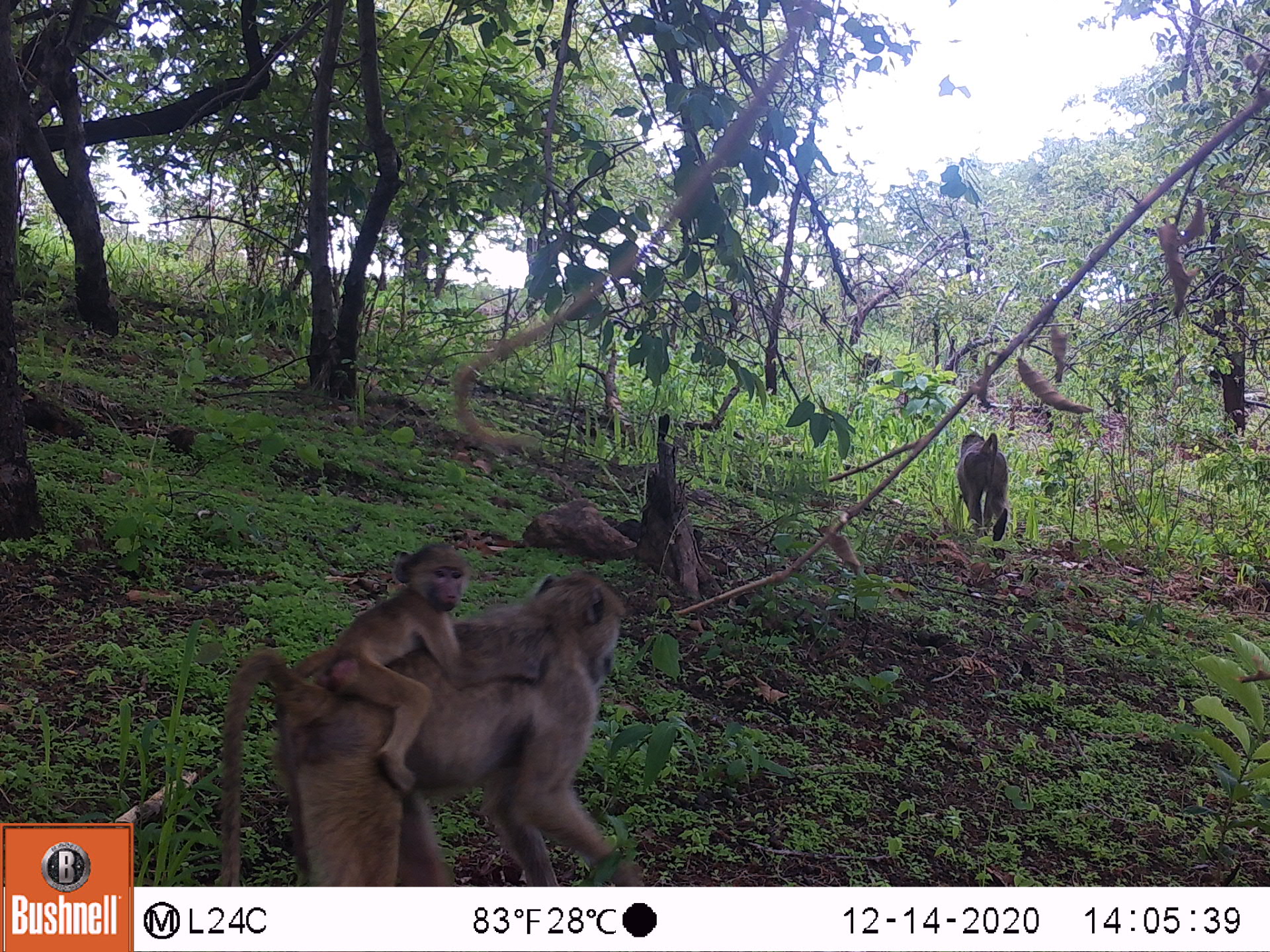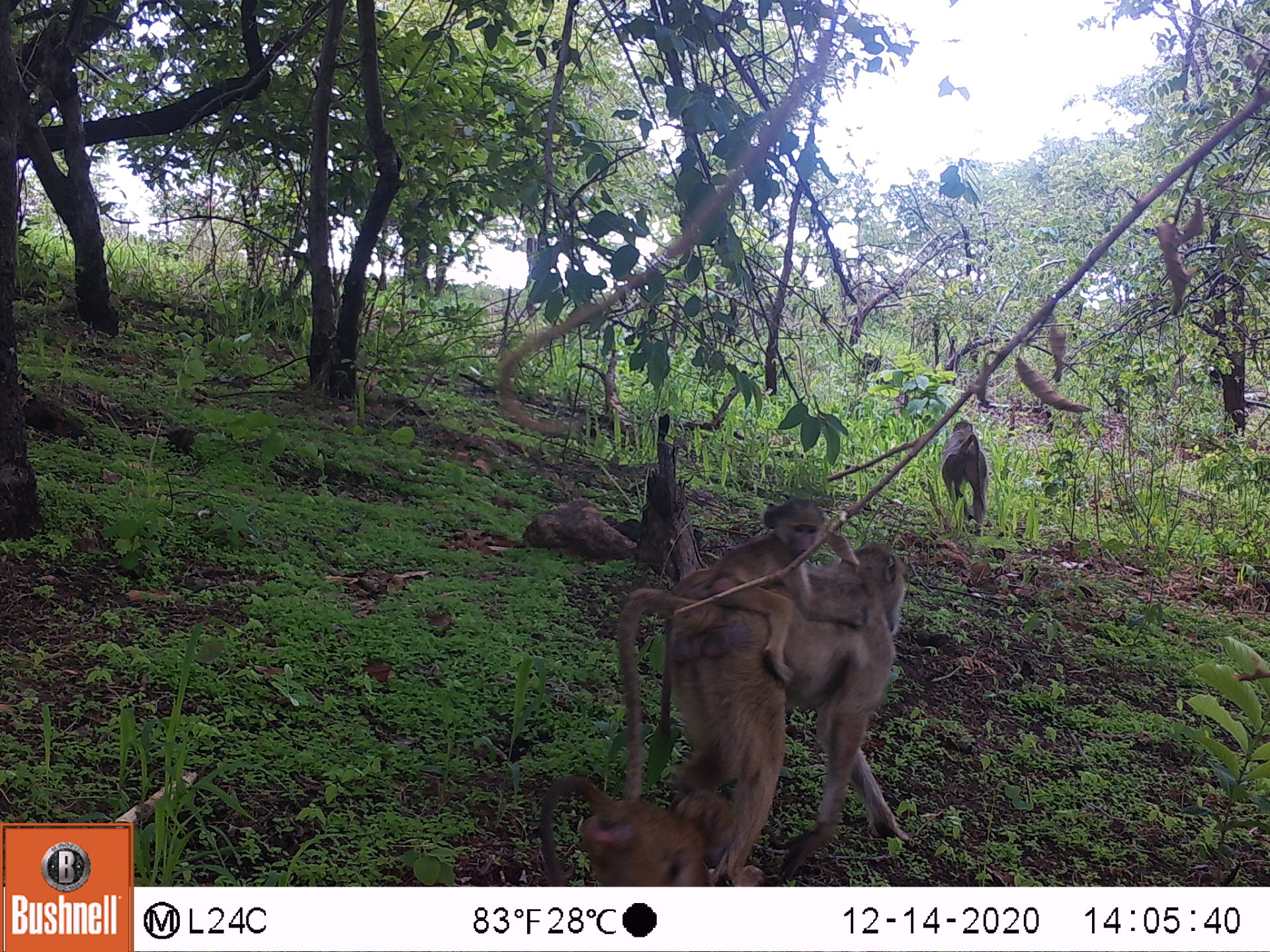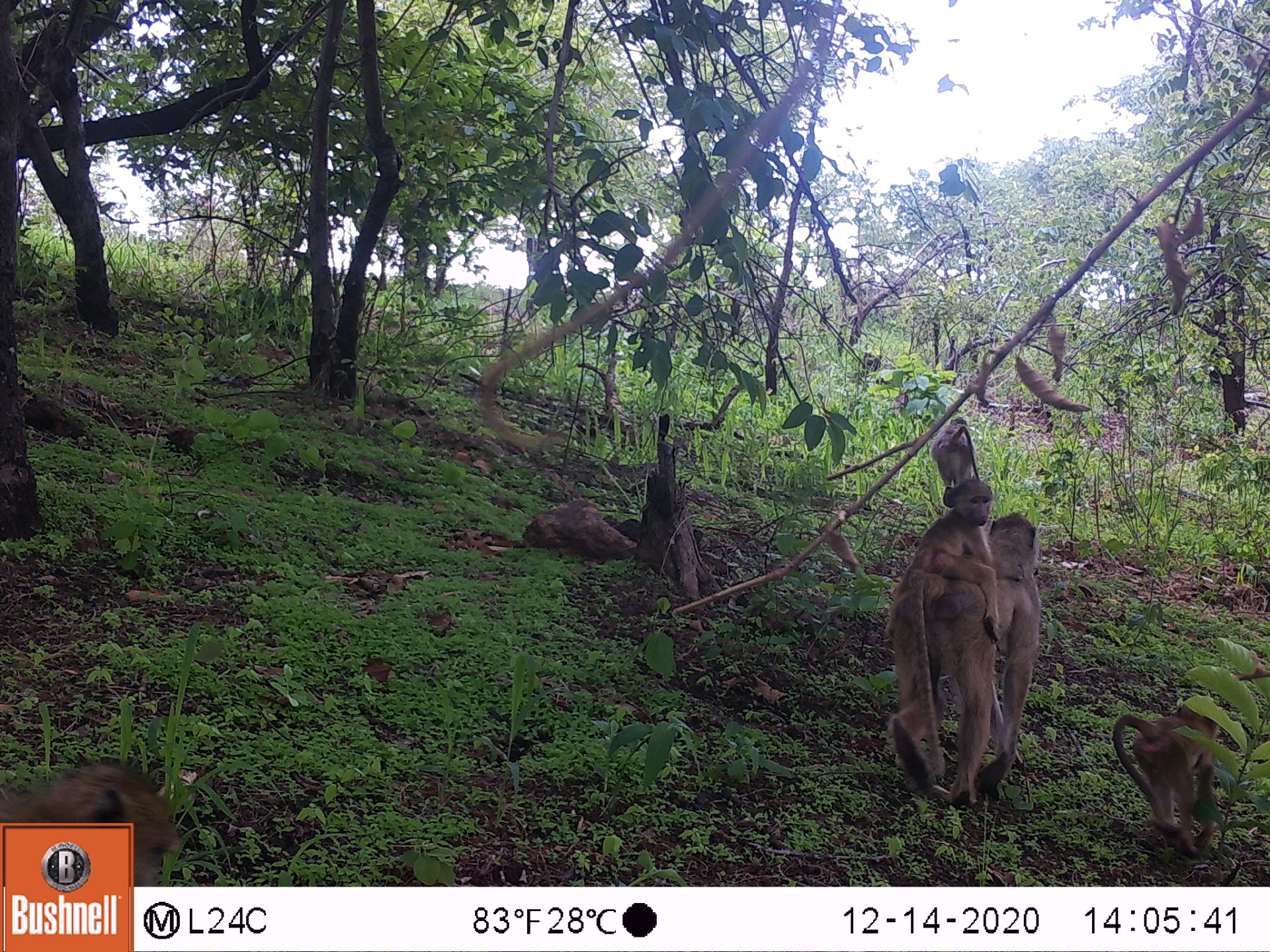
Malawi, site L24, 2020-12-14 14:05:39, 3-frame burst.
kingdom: Animalia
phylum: Chordata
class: Mammalia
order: Primates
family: Cercopithecidae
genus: Papio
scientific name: Papio cynocephalus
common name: yellow baboon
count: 3